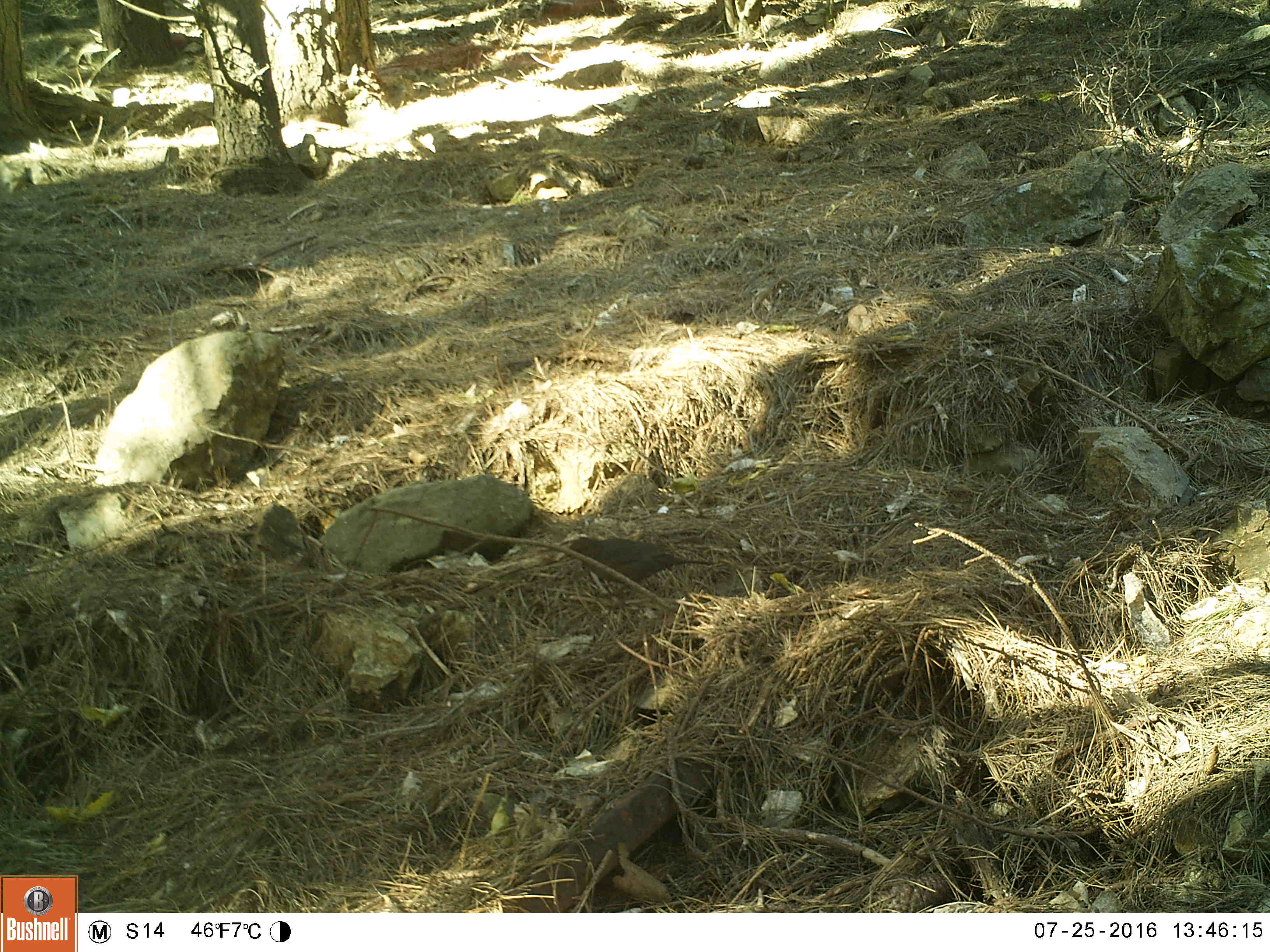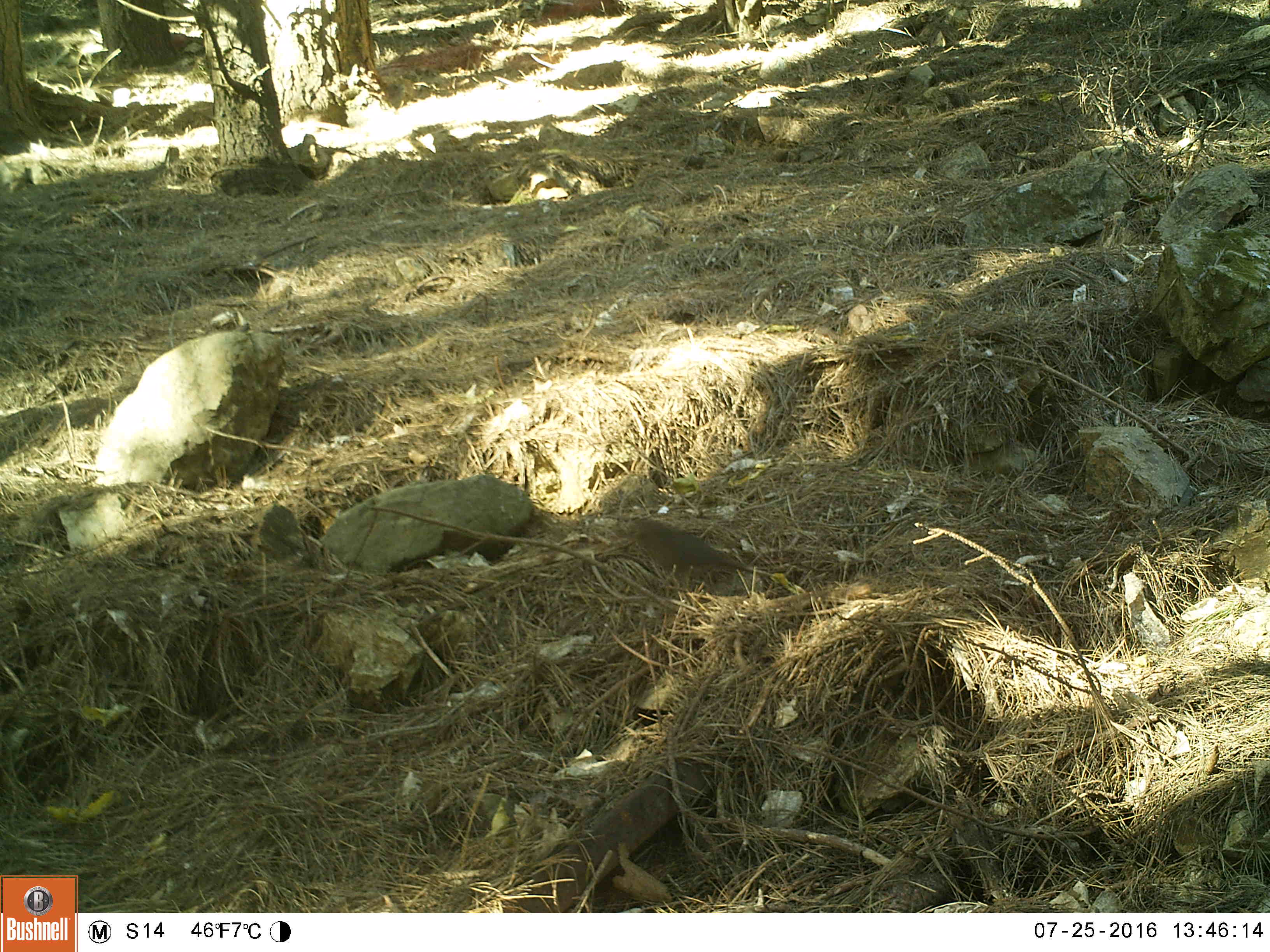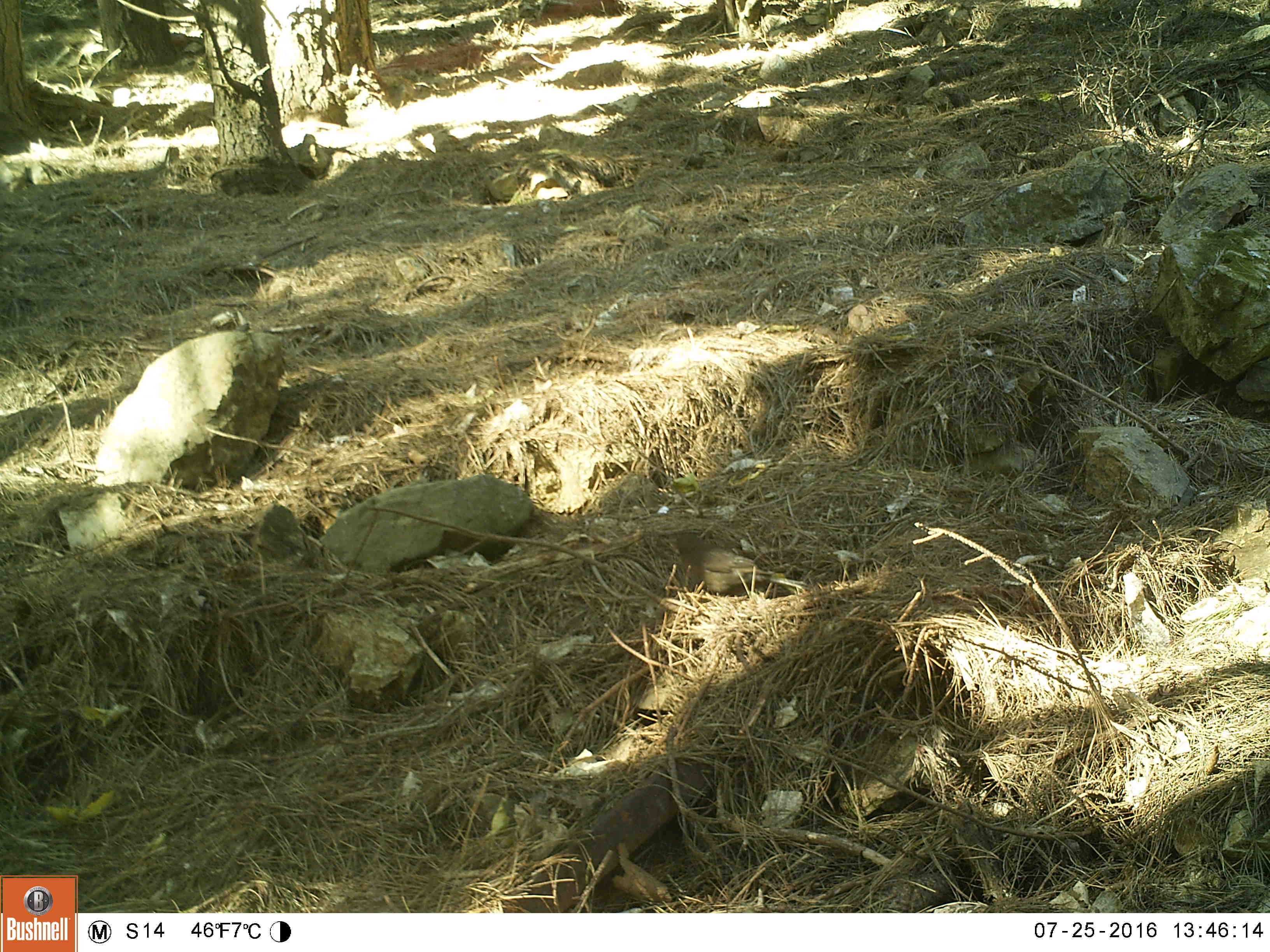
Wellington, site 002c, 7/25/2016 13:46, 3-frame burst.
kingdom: Animalia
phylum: Chordata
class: Aves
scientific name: Aves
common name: bird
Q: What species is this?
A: Bird (Aves).